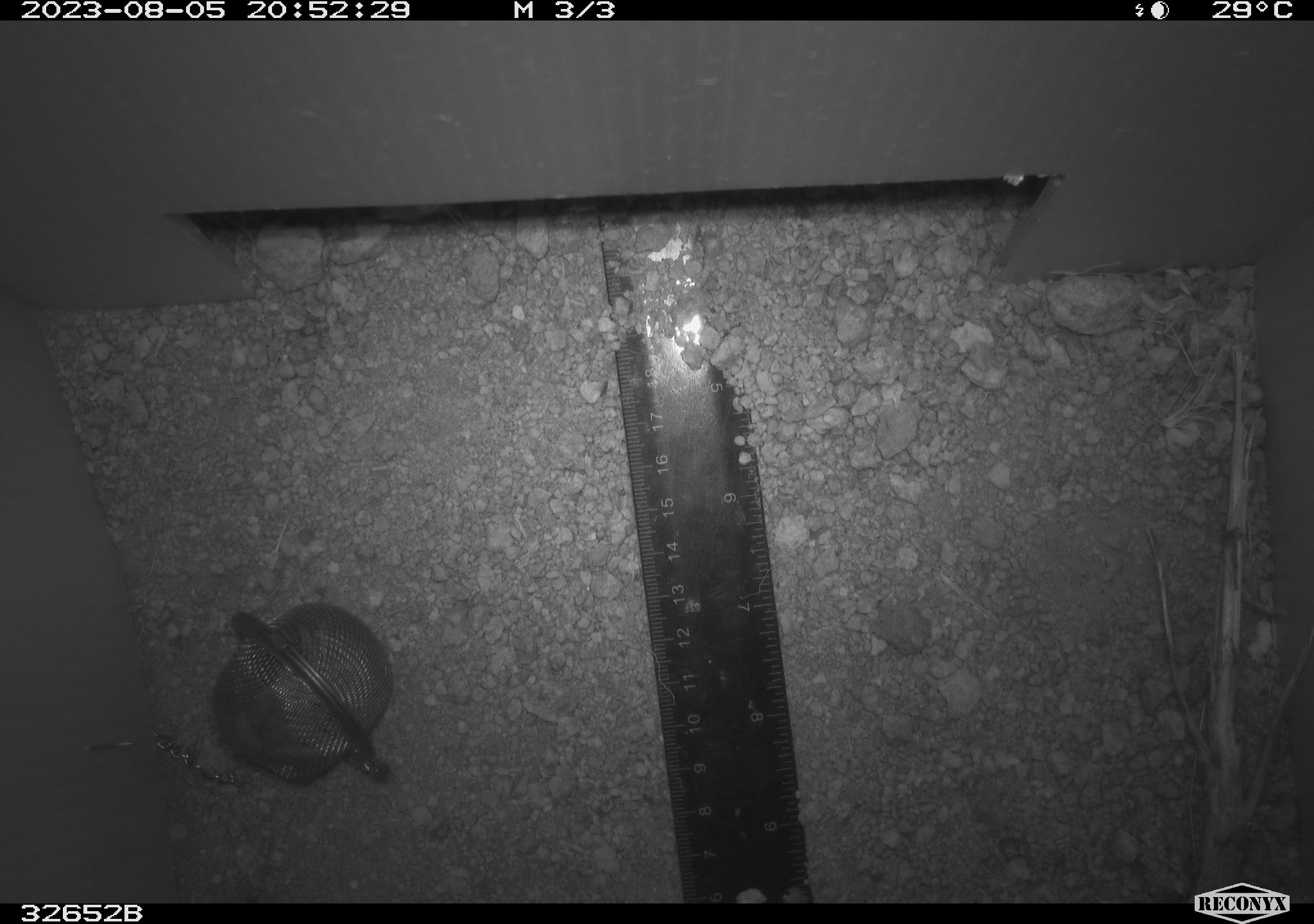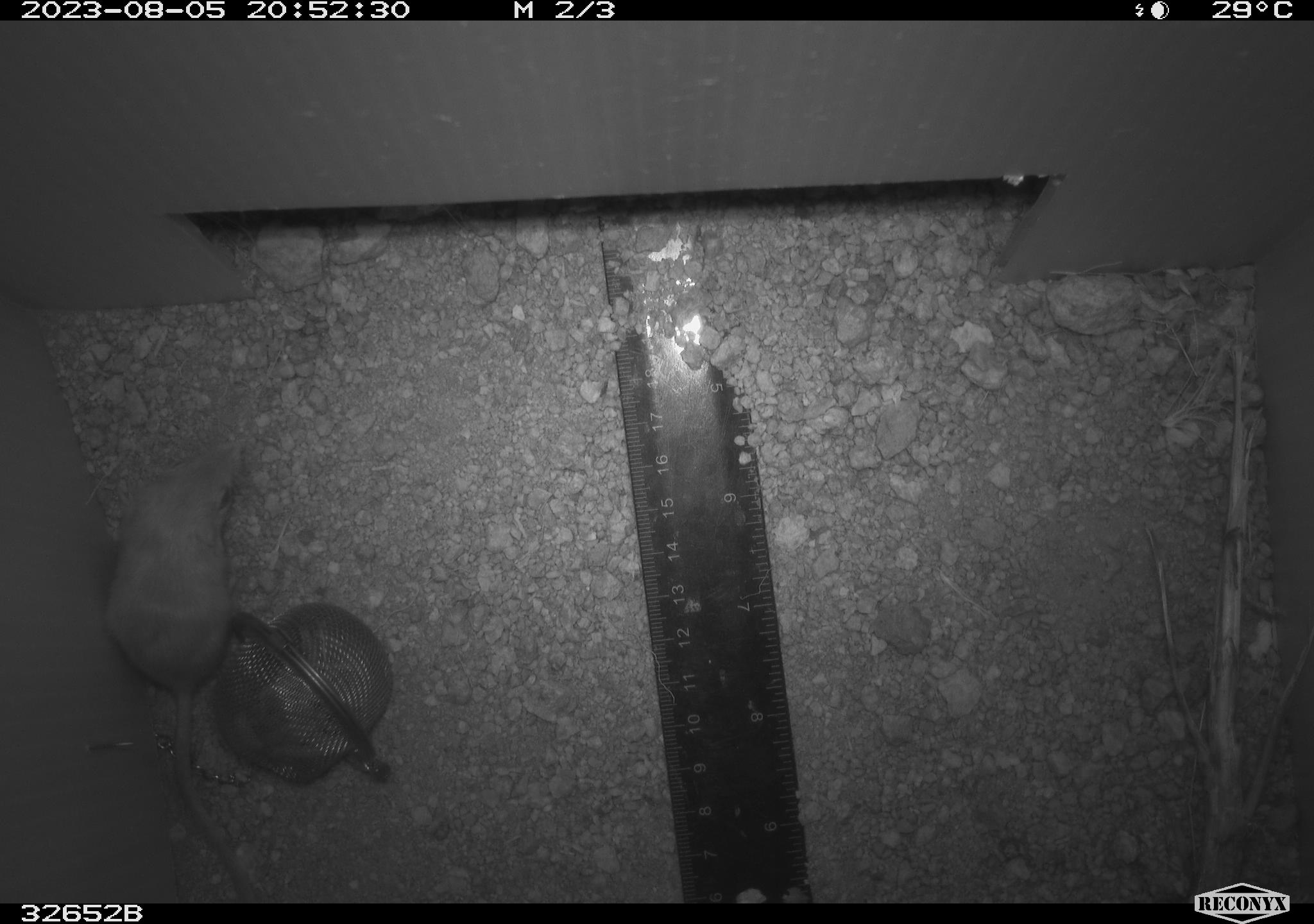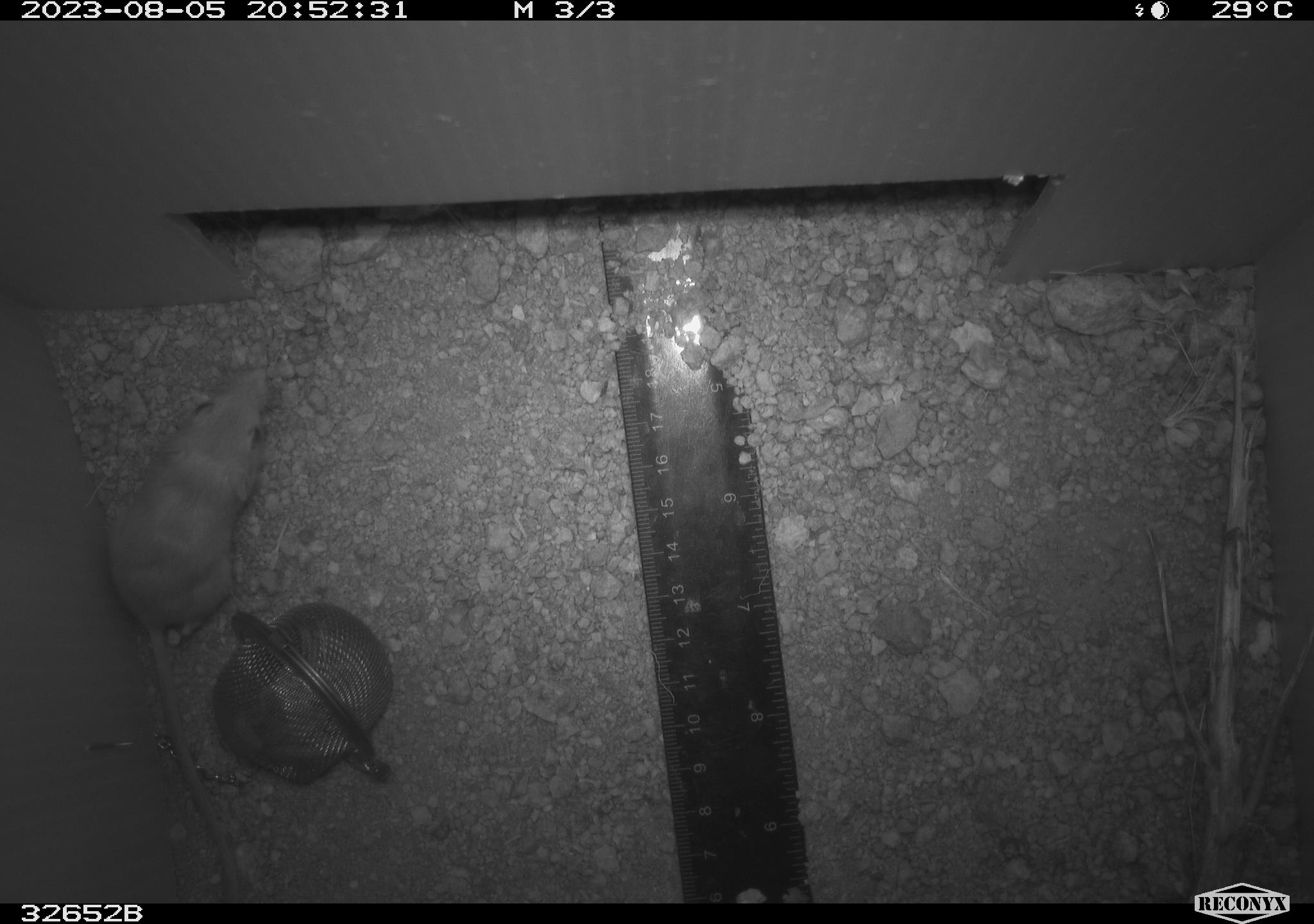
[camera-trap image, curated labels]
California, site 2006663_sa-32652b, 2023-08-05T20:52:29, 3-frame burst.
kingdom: Animalia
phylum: Chordata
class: Mammalia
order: Rodentia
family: Heteromyidae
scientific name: Heteromyidae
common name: kangaroo rats and pocket mice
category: heteromyidae family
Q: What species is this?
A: Heteromyidae family (kangaroo rats and pocket mice) (Heteromyidae).